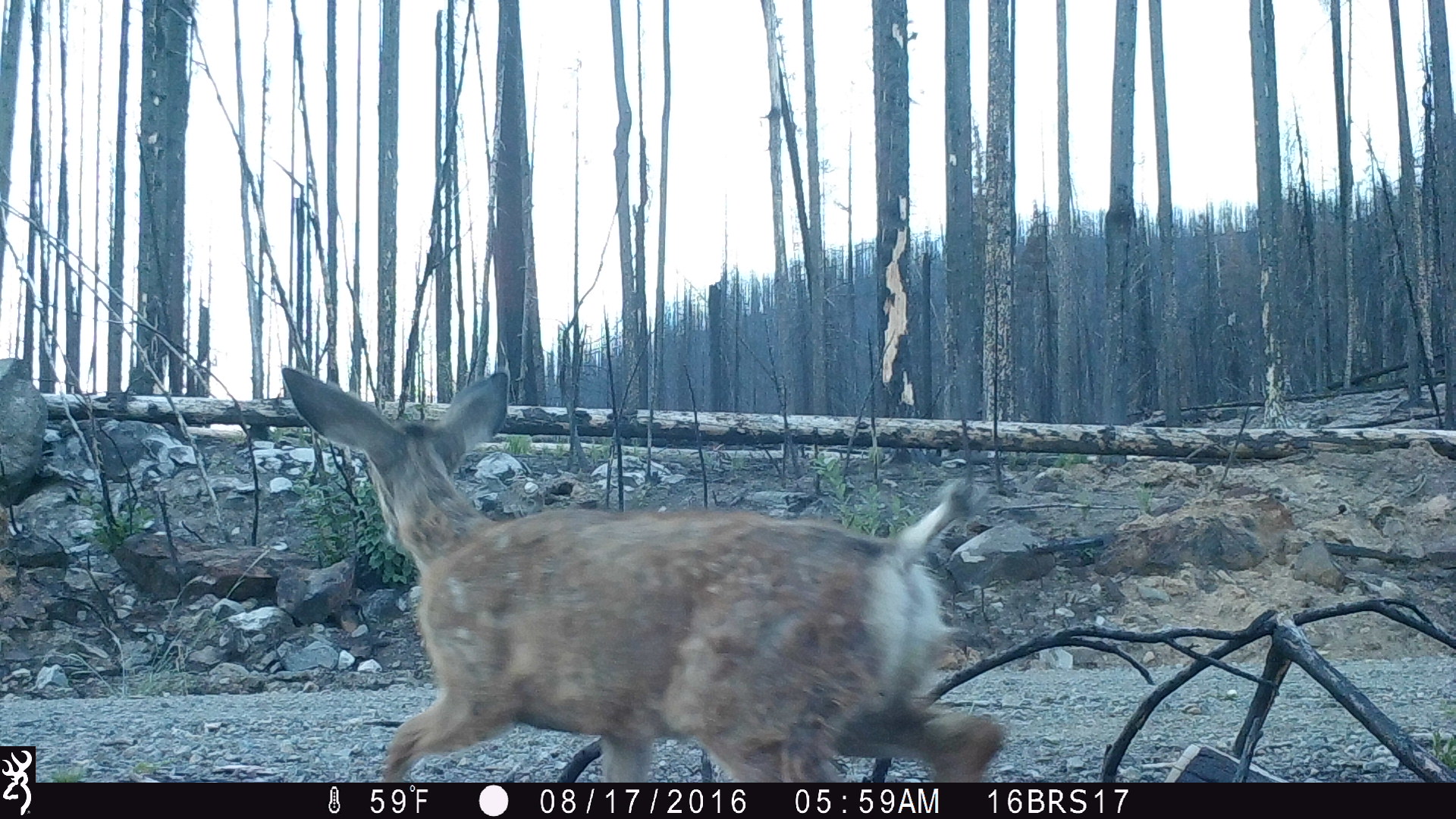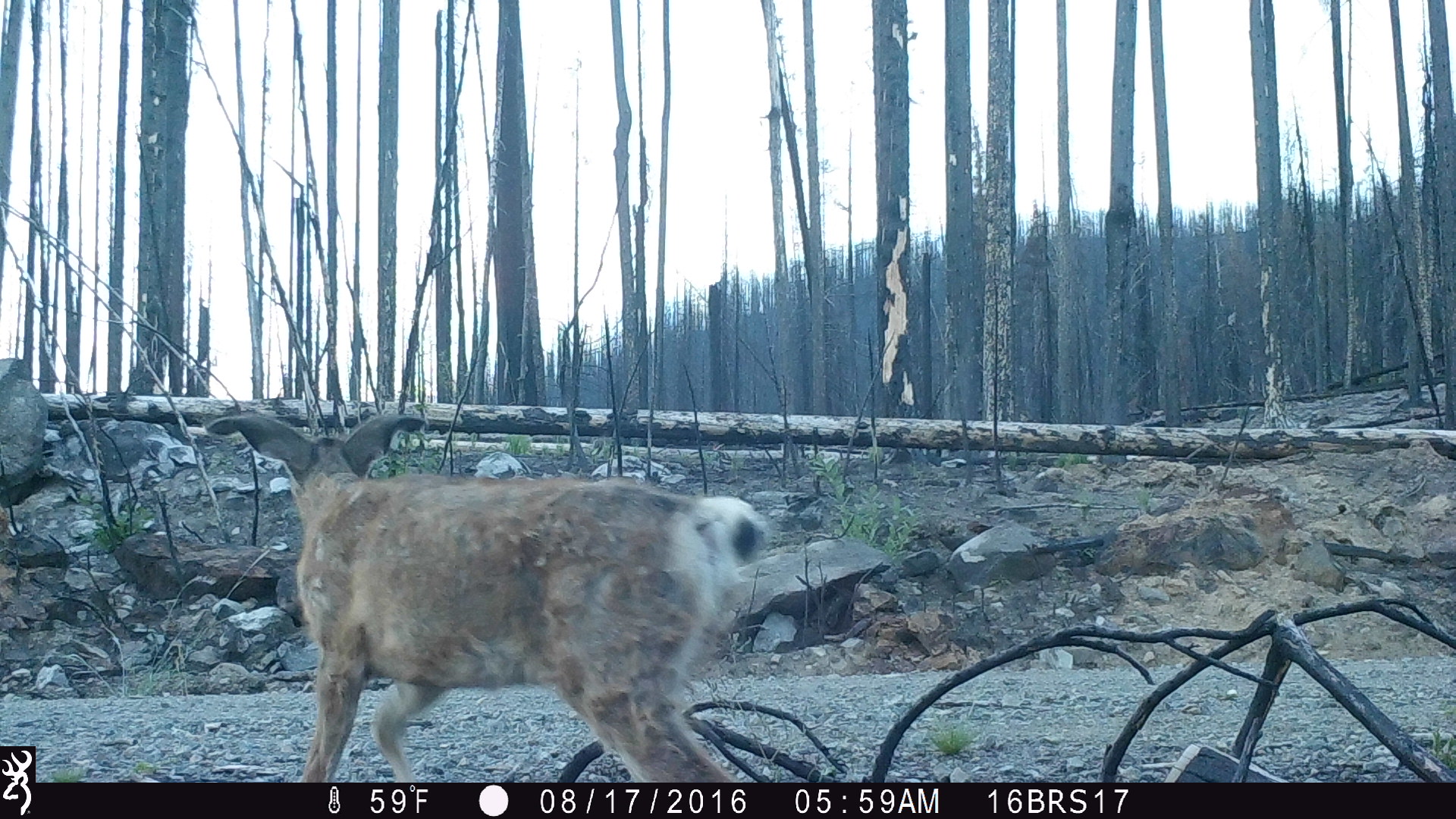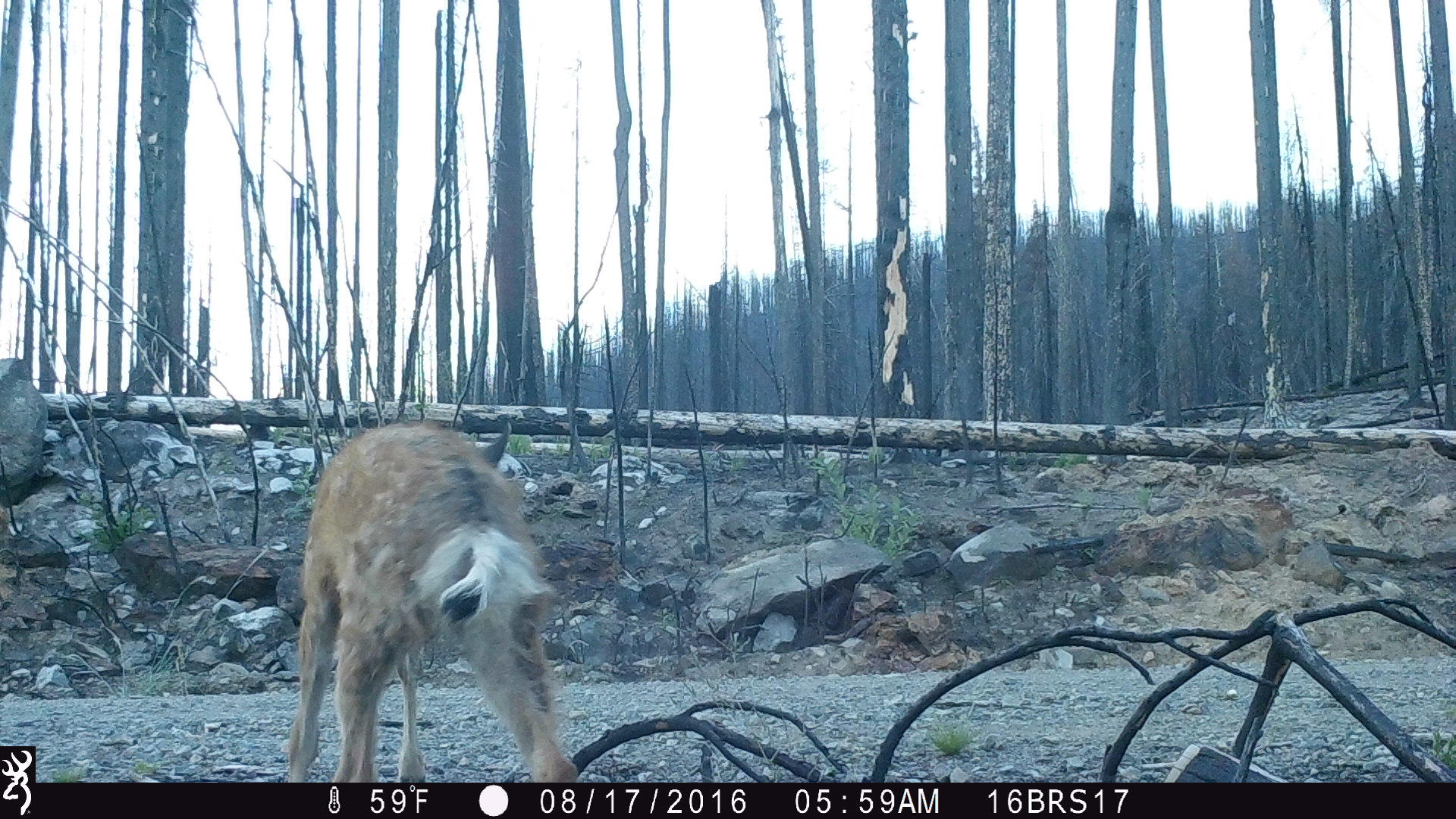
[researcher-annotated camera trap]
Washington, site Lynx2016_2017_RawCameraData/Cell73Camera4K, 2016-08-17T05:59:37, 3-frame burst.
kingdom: Animalia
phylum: Chordata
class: Mammalia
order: Artiodactyla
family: Cervidae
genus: Odocoileus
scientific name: Odocoileus hemionus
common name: mule deer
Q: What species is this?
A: Odocoileus hemionus (mule deer).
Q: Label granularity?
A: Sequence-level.